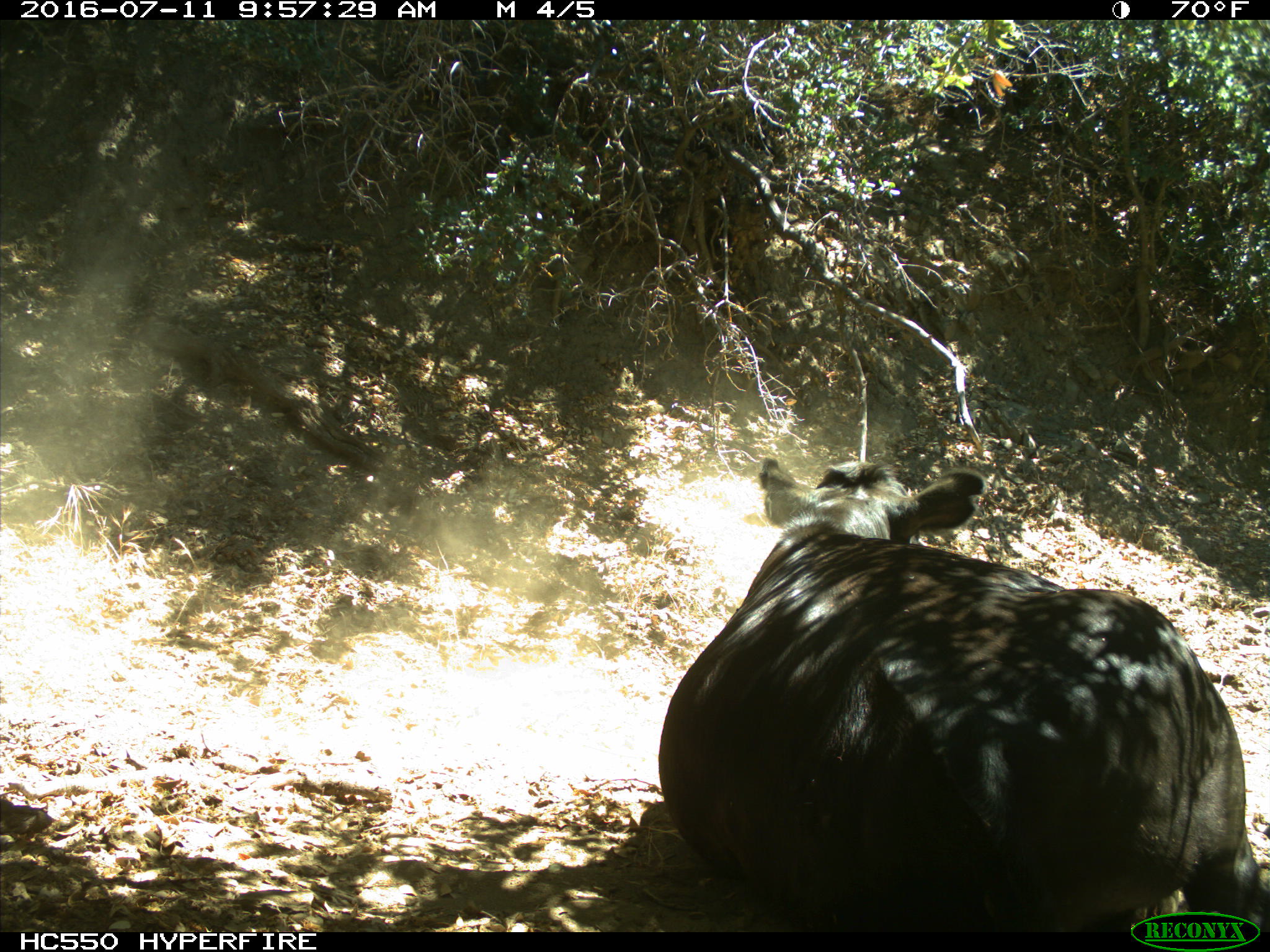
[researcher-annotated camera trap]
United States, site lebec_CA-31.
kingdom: Animalia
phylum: Chordata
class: Mammalia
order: Artiodactyla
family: Bovidae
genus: Bos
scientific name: Bos taurus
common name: domestic cow